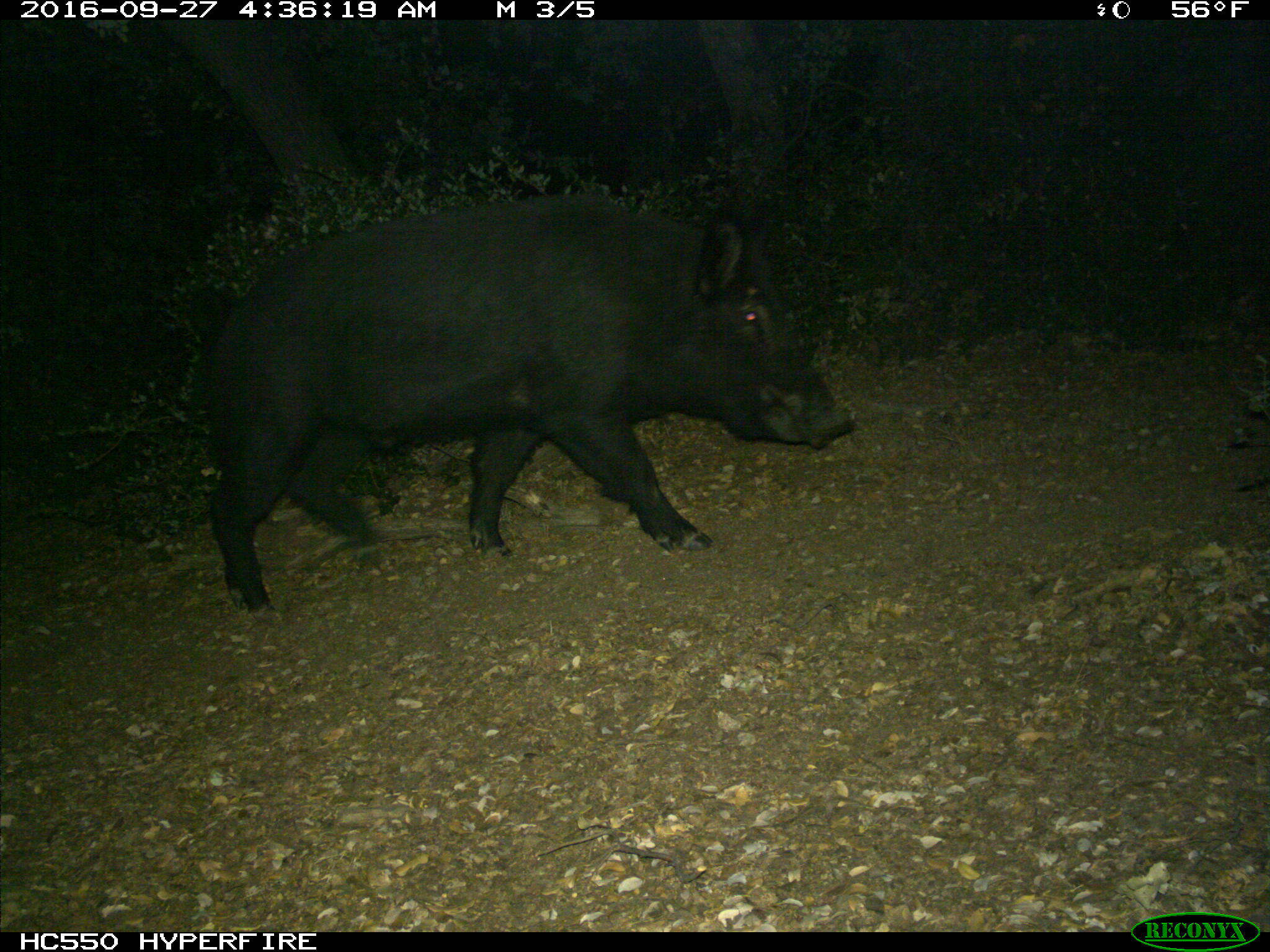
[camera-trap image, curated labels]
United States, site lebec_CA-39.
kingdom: Animalia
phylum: Chordata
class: Mammalia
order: Artiodactyla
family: Suidae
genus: Sus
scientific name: Sus scrofa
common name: wild boar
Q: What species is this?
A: Sus scrofa (wild boar).